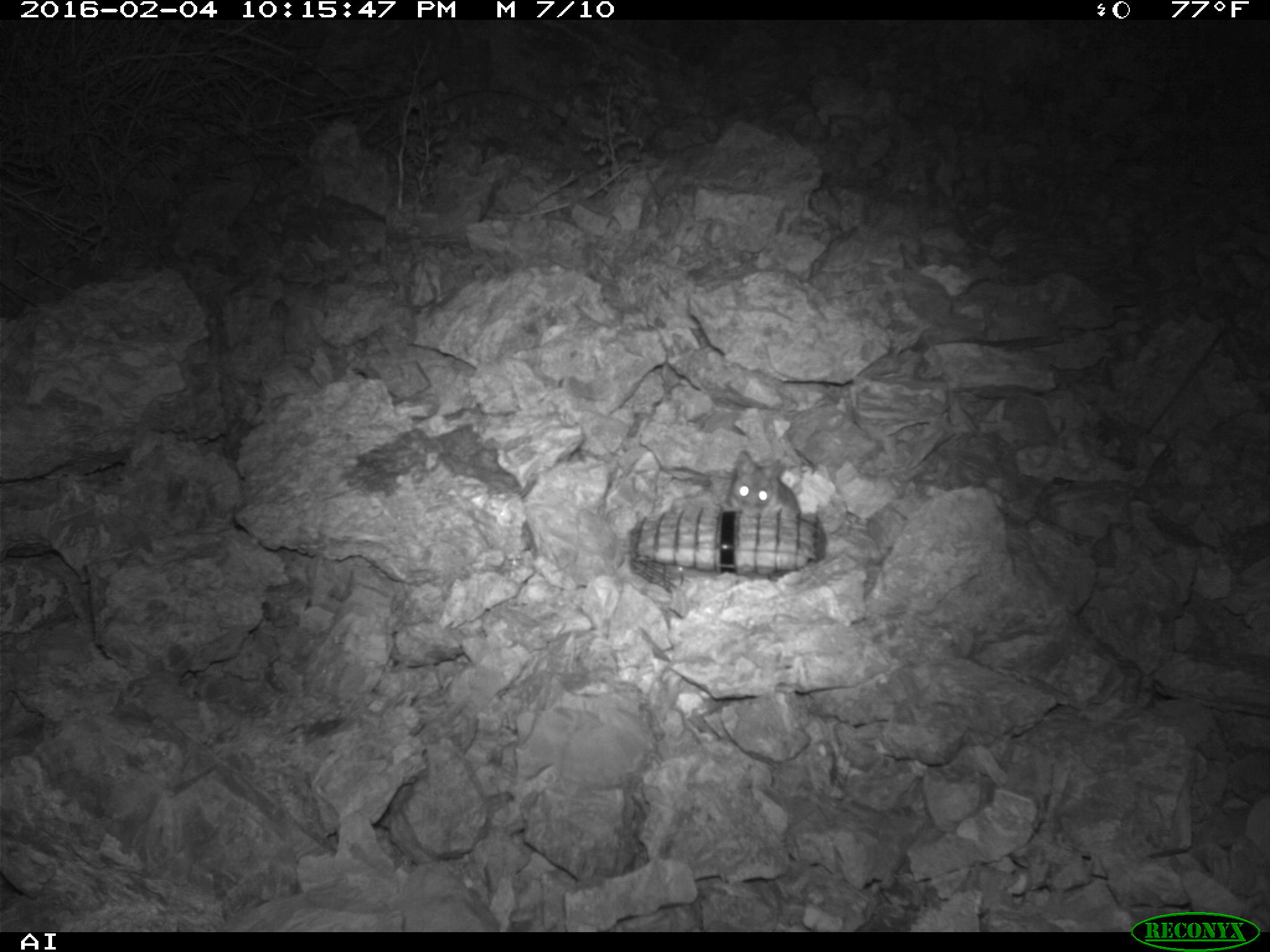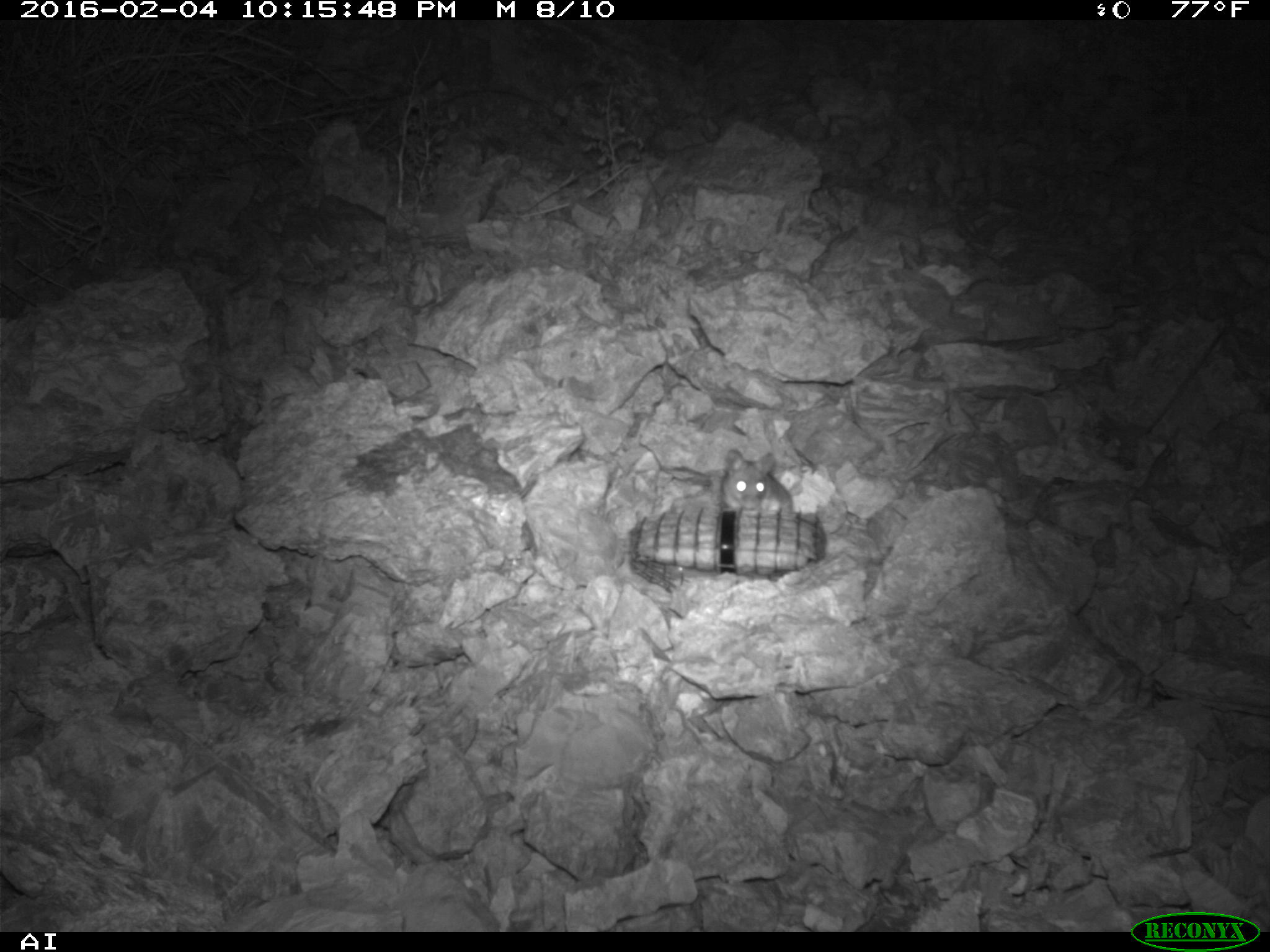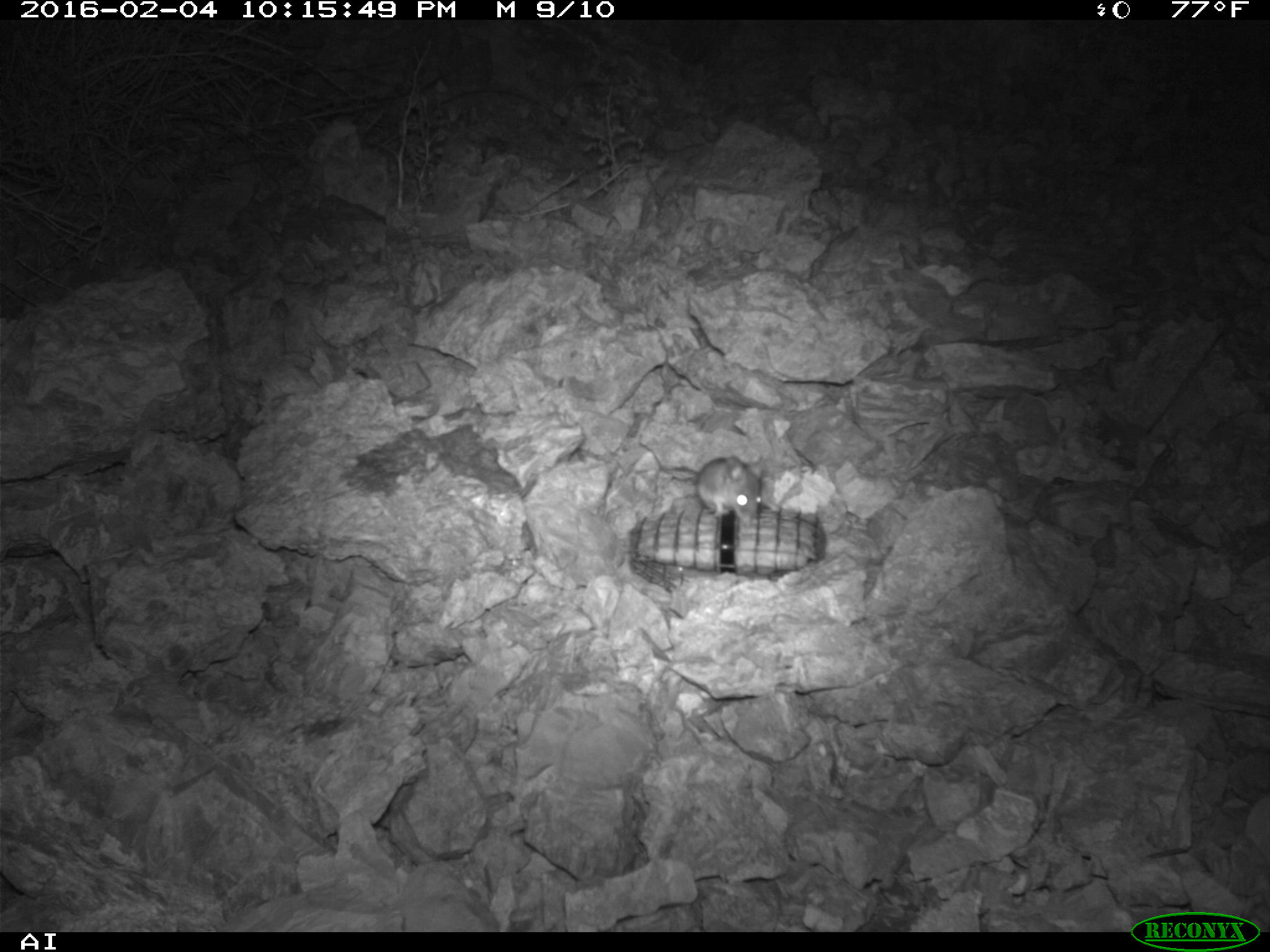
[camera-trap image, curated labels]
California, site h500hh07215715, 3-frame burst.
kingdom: Animalia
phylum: Chordata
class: Mammalia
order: Rodentia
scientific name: Rodentia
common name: rodent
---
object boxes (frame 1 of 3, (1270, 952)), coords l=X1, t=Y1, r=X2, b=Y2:
rodent: l=726, t=449, r=799, b=513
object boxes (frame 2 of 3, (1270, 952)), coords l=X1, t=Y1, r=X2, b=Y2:
rodent: l=721, t=447, r=794, b=519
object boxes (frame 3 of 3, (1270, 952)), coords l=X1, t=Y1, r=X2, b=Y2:
rodent: l=695, t=454, r=763, b=522